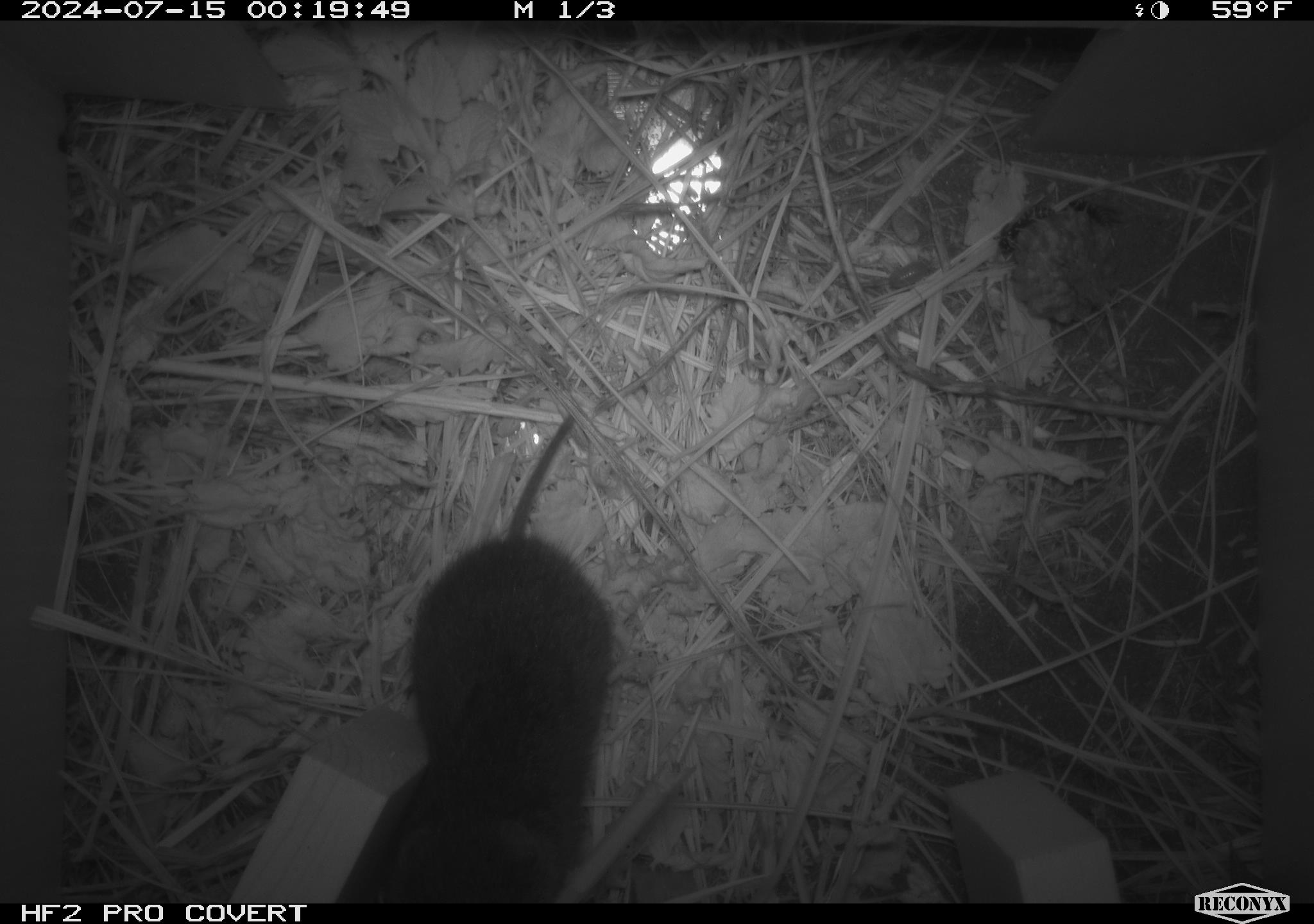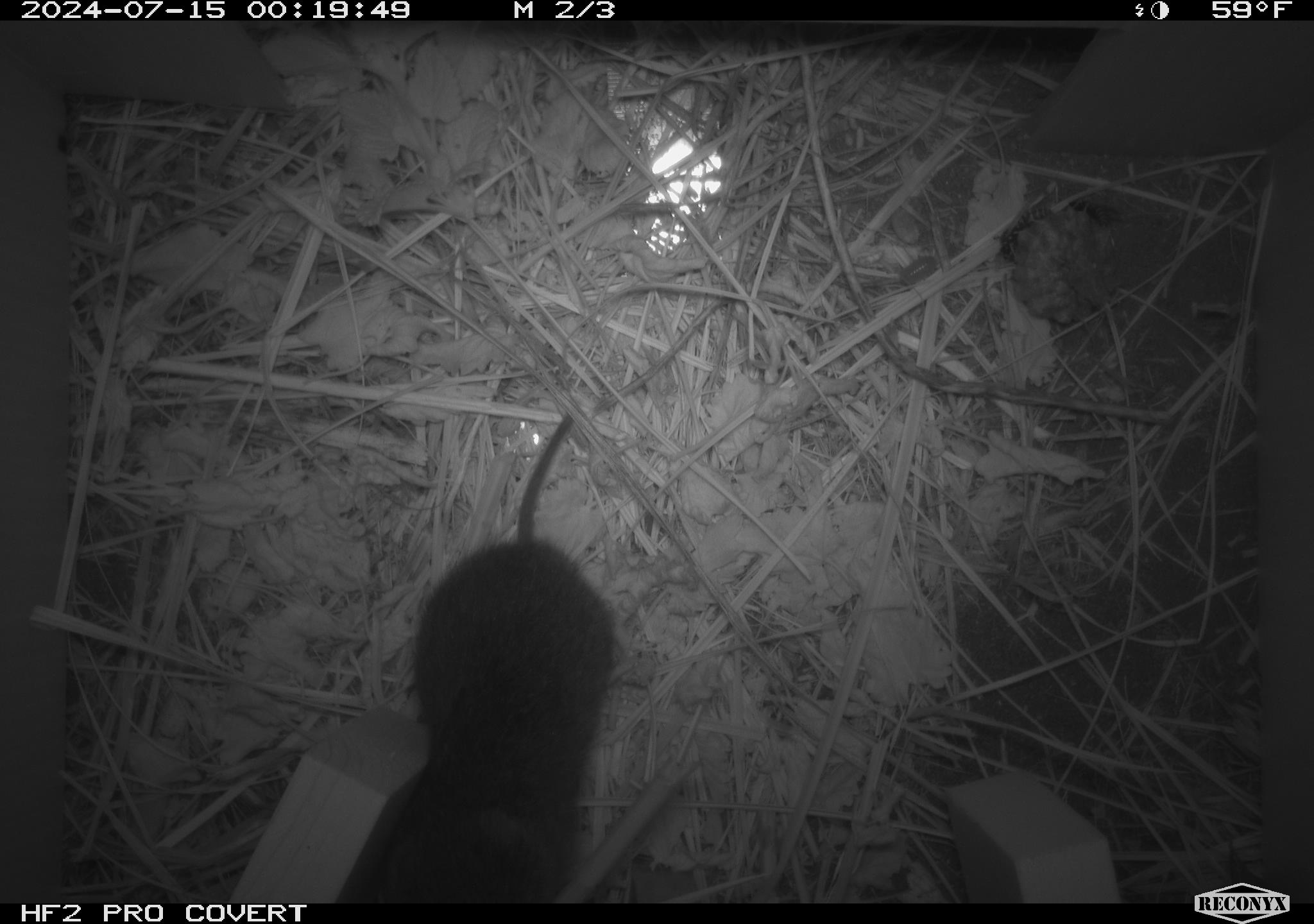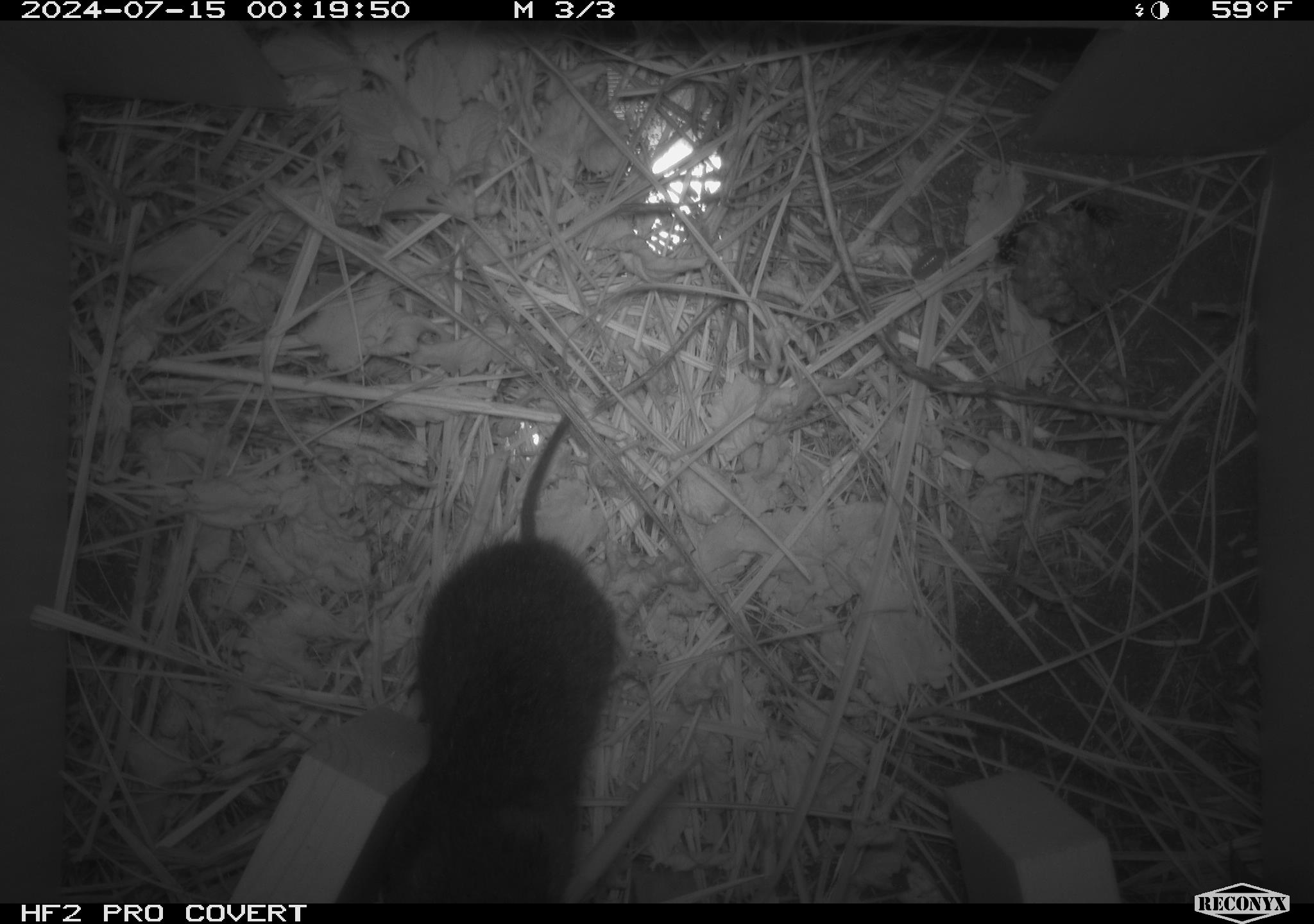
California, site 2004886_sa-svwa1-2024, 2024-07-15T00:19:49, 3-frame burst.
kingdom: Animalia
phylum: Arthropoda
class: Insecta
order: Hymenoptera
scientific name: Hymenoptera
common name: ants, bees, wasps, and sawflies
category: hymenoptera order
Hymenoptera order (ants, bees, wasps, and sawflies) (Hymenoptera).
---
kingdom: Animalia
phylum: Chordata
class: Mammalia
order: Rodentia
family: Cricetidae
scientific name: Arvicolinae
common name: voles, lemmings, and muskrats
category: arvicolinae subfamily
Arvicolinae subfamily (voles, lemmings, and muskrats) (Arvicolinae).